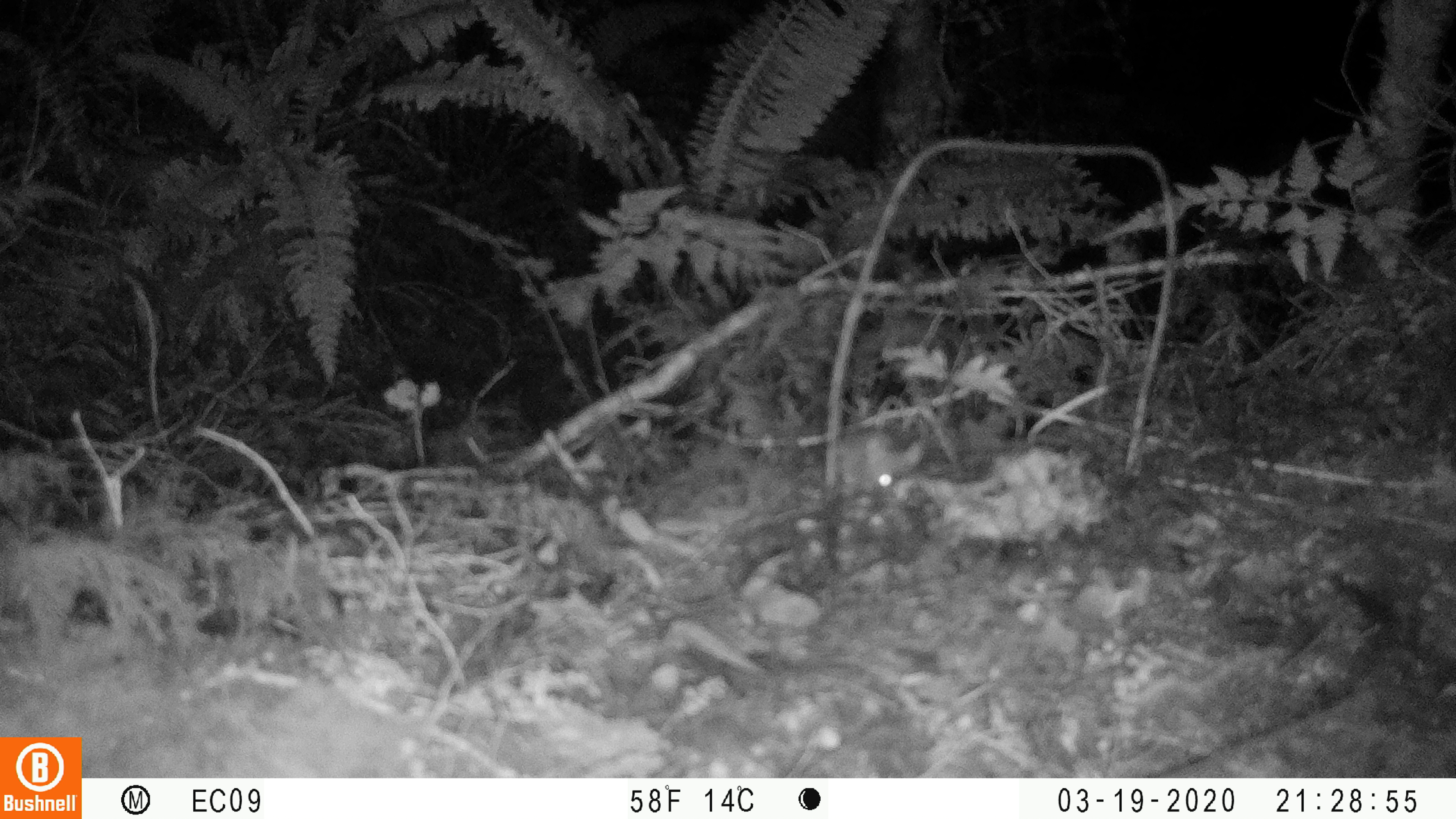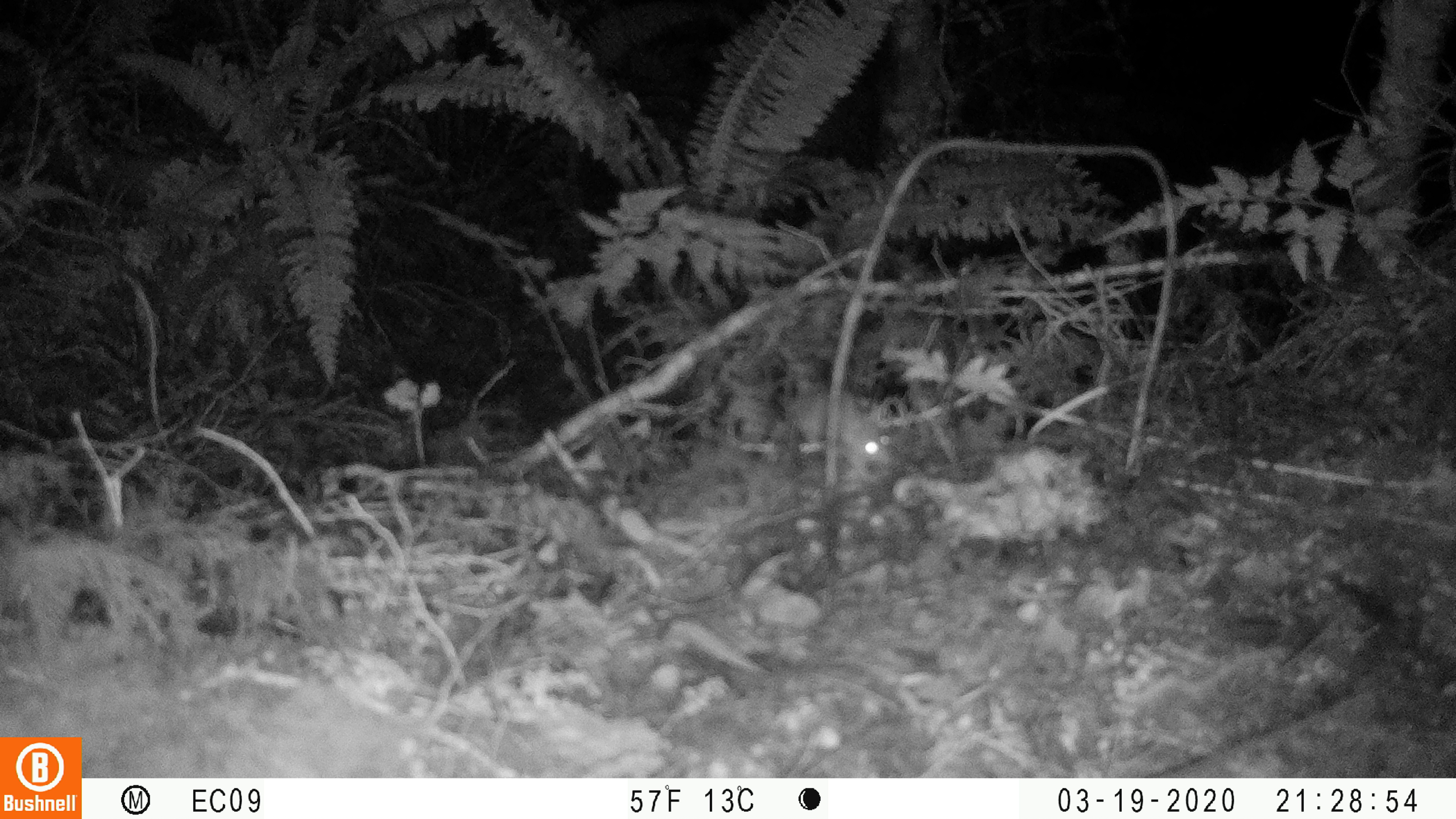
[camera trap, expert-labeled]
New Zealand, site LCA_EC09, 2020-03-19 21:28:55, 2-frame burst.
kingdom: Animalia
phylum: Chordata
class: Mammalia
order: Rodentia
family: Muridae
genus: Rattus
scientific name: Rattus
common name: rat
Rat (Rattus).